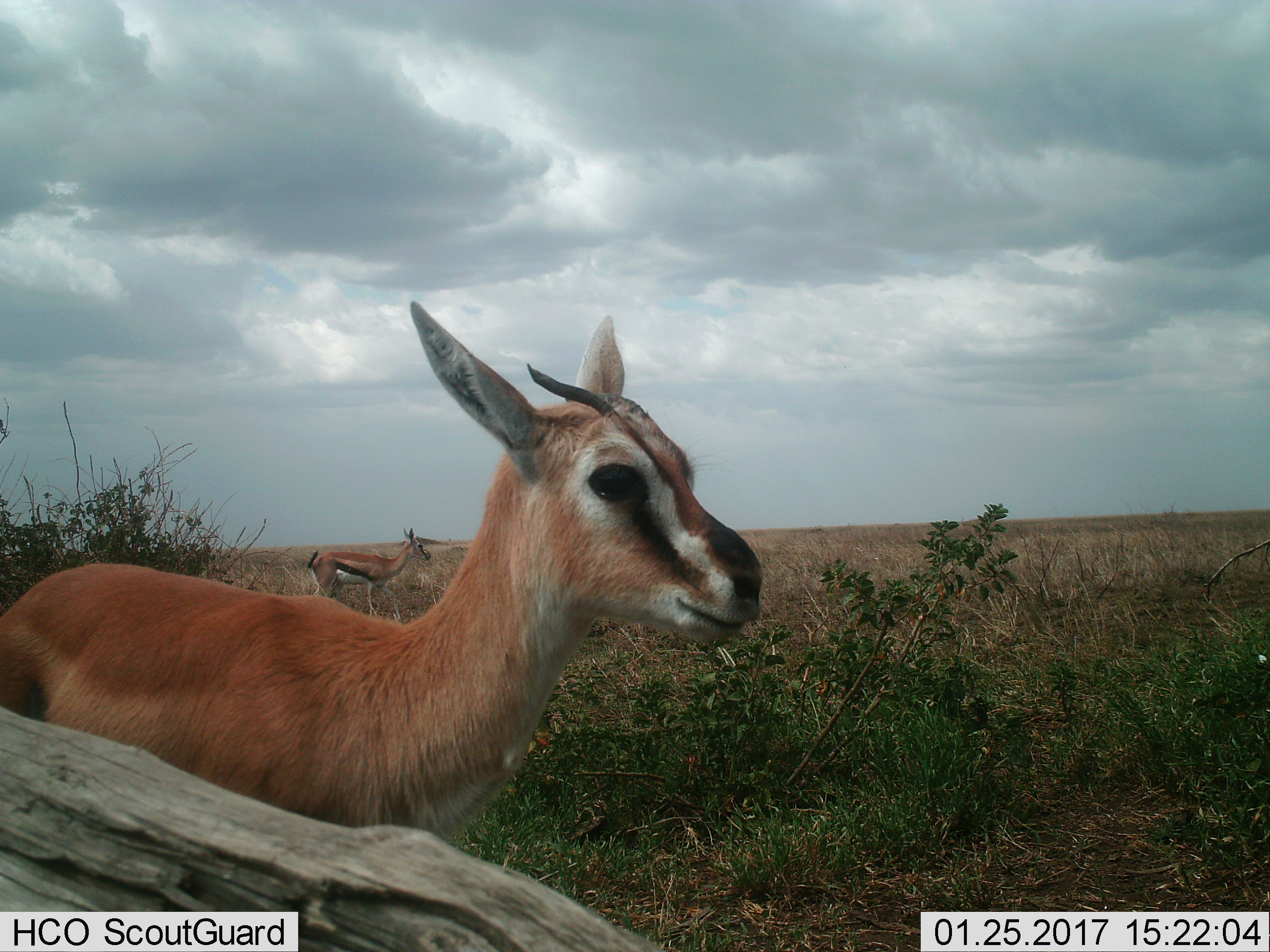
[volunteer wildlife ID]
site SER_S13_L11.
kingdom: Animalia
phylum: Chordata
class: Mammalia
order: Artiodactyla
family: Bovidae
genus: Eudorcas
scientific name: Eudorcas thomsonii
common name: thomson's gazelle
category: gazellethomsons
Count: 2.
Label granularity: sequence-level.